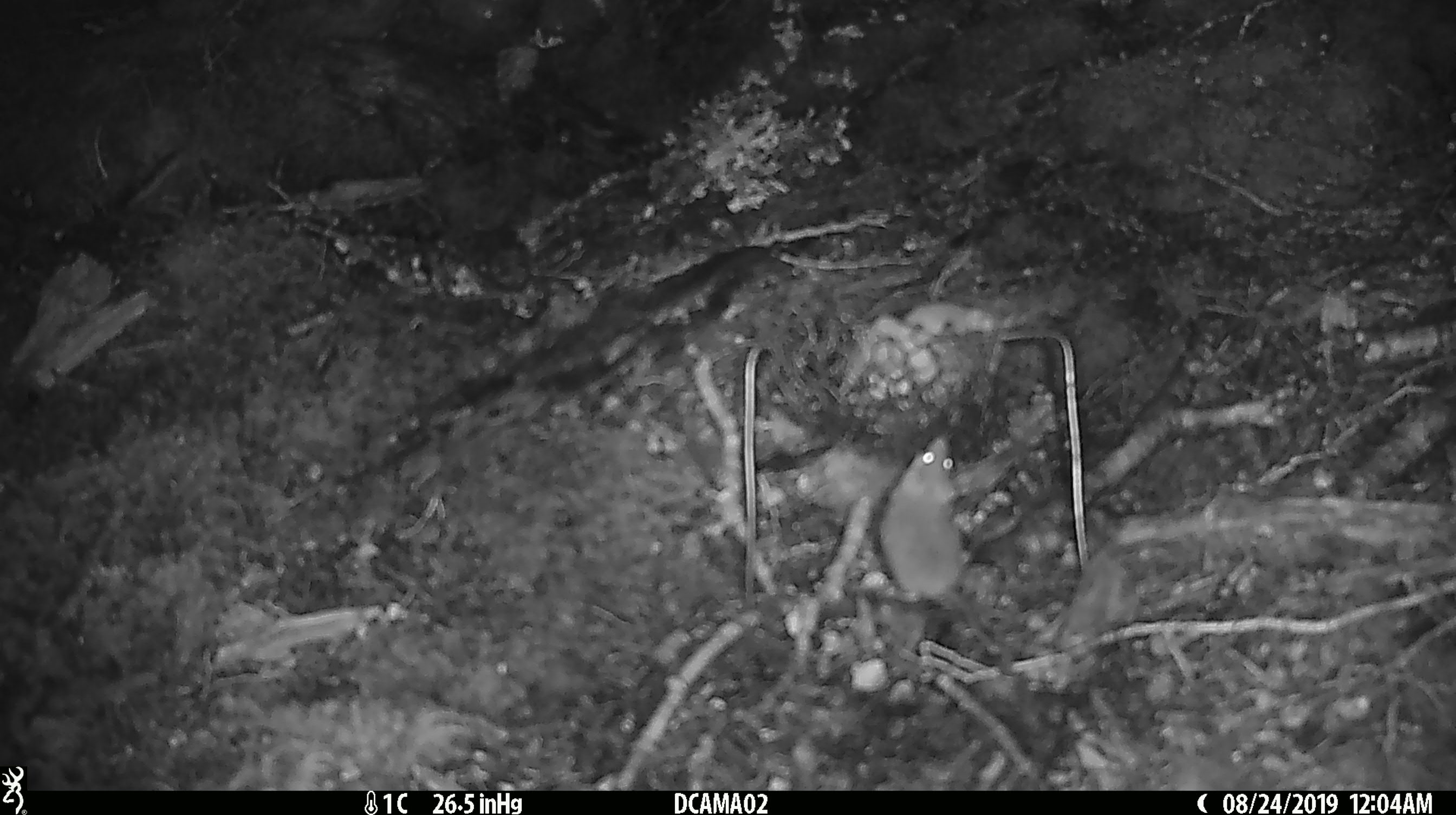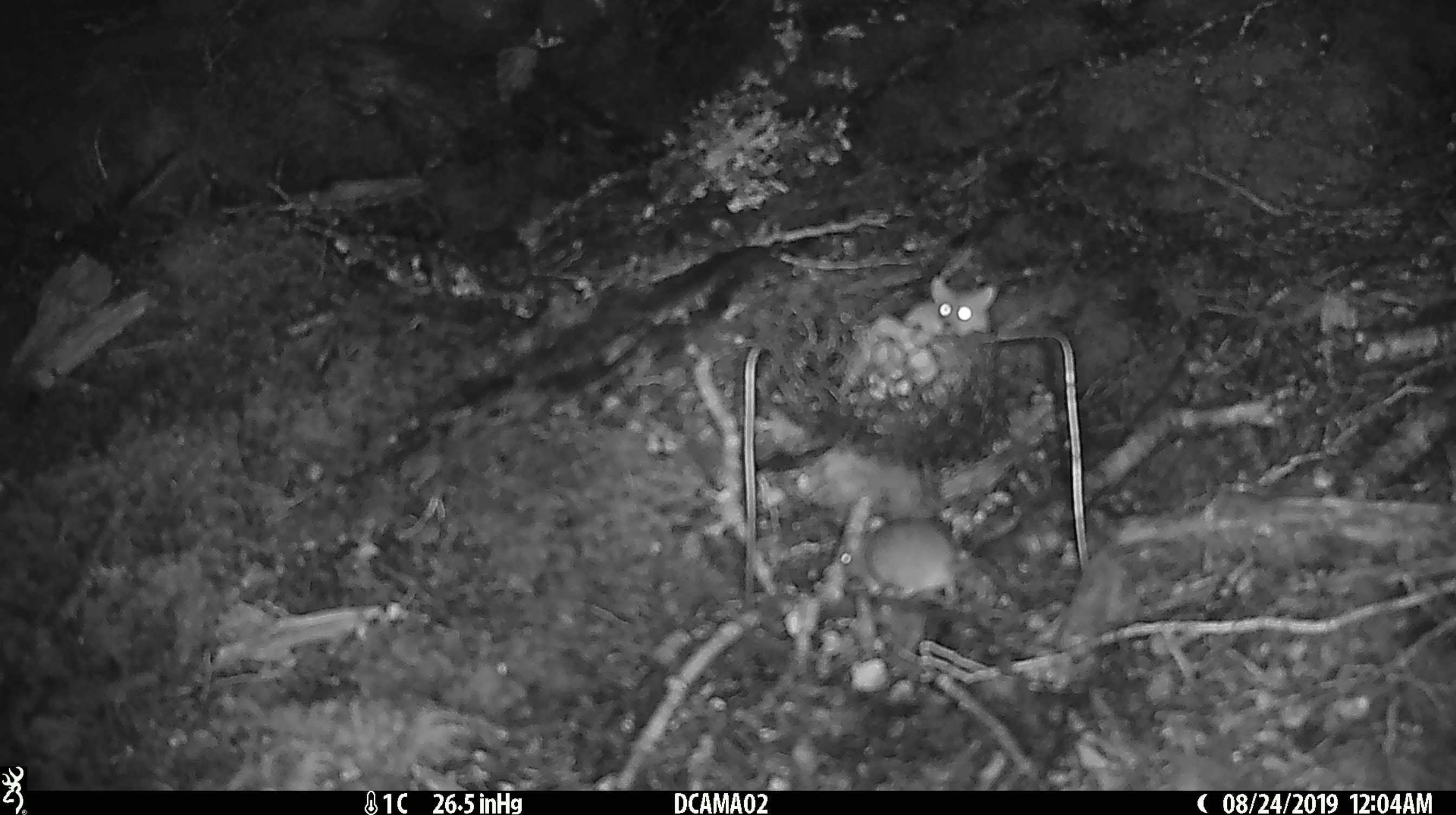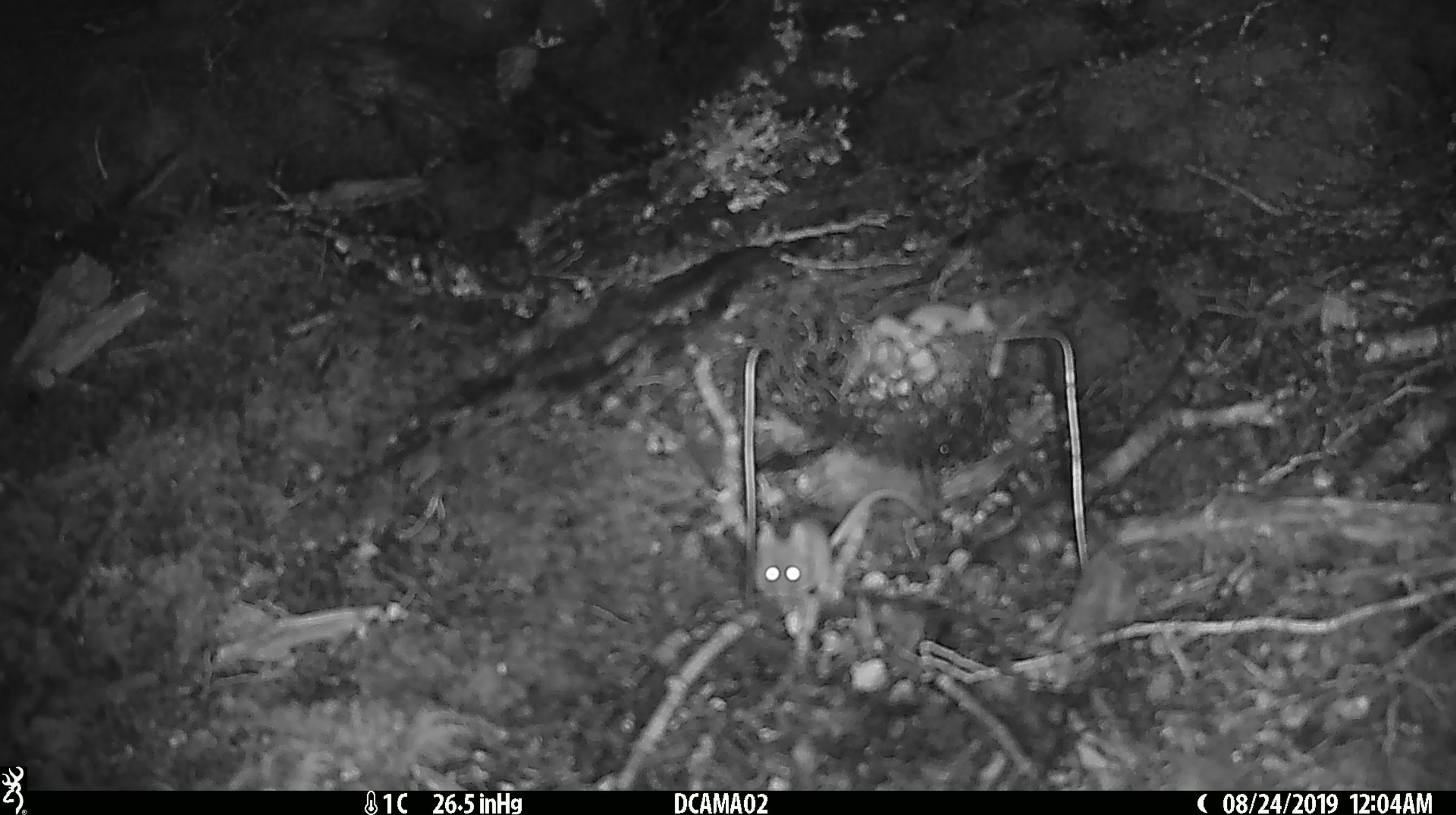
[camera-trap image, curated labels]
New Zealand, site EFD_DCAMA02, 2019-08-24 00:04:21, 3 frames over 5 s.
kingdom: Animalia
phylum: Chordata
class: Mammalia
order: Rodentia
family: Muridae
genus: Mus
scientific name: Mus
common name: mouse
Mouse (Mus).